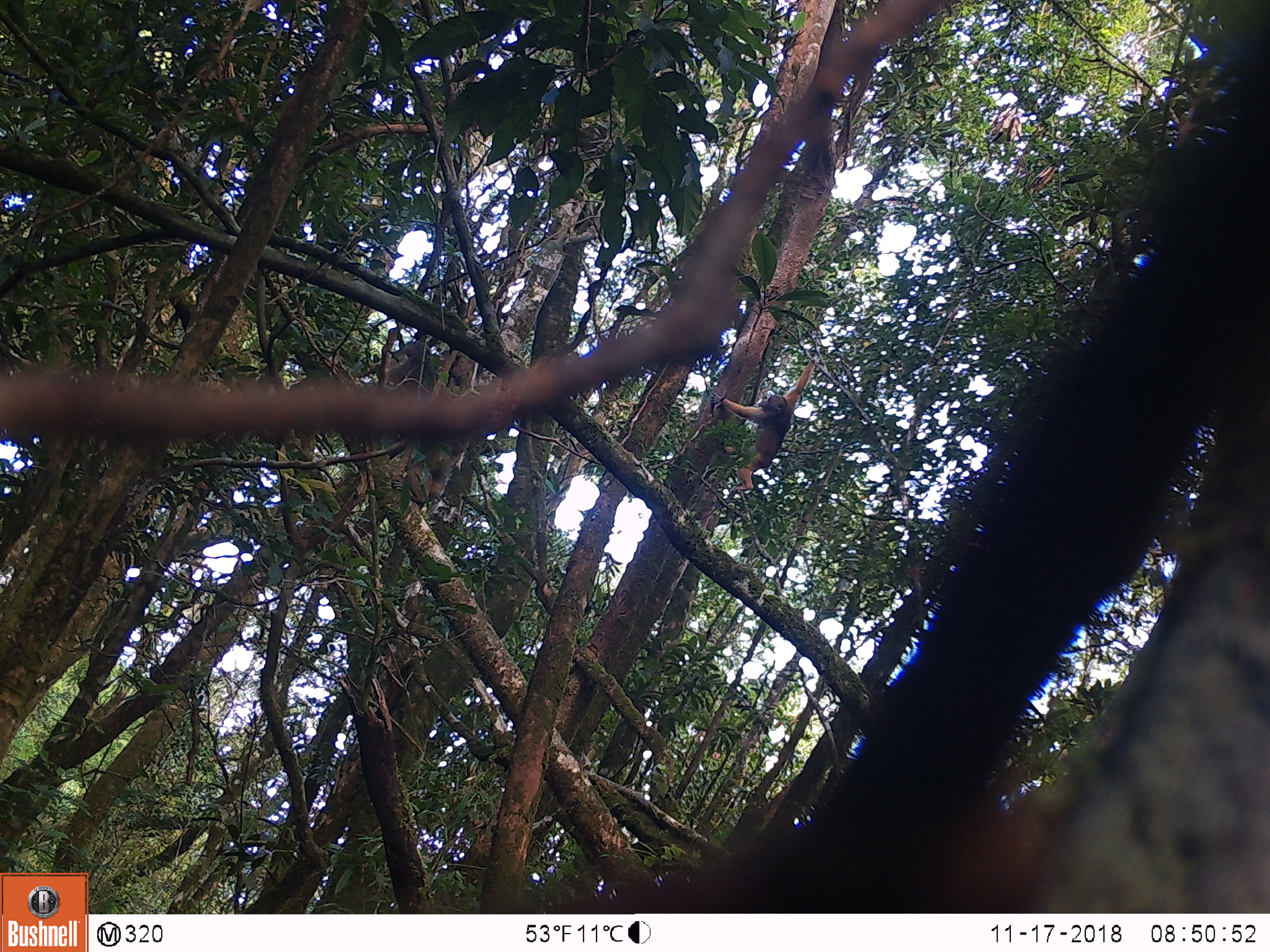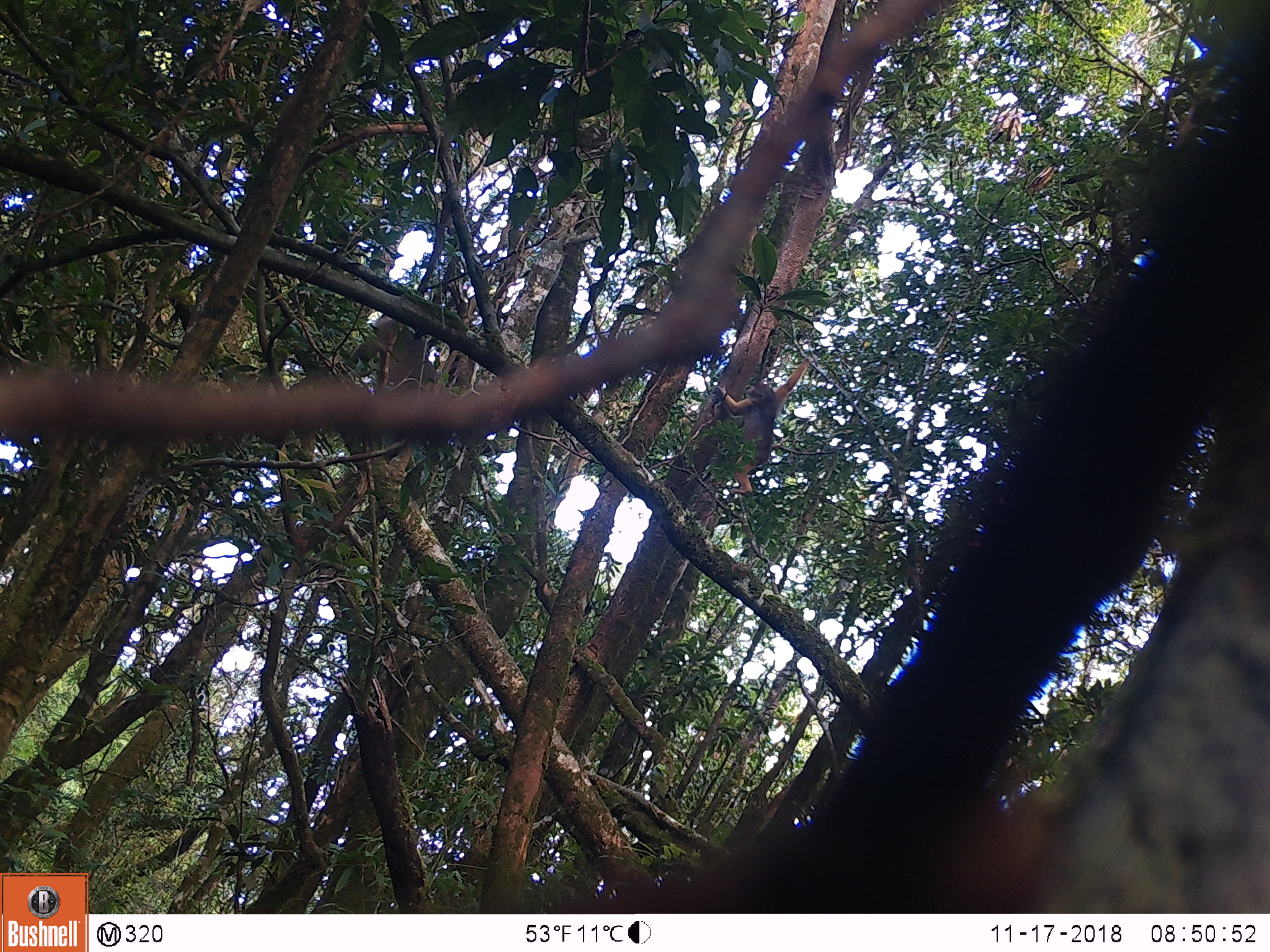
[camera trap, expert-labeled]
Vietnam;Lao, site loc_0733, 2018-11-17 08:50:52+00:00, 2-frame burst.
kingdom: Animalia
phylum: Chordata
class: Mammalia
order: Primates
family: Cercopithecidae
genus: Macaca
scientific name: Macaca arctoides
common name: stump-tailed macaque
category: stump tailed macaque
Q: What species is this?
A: Stump tailed macaque (stump-tailed macaque) (Macaca arctoides).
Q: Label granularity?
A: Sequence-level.